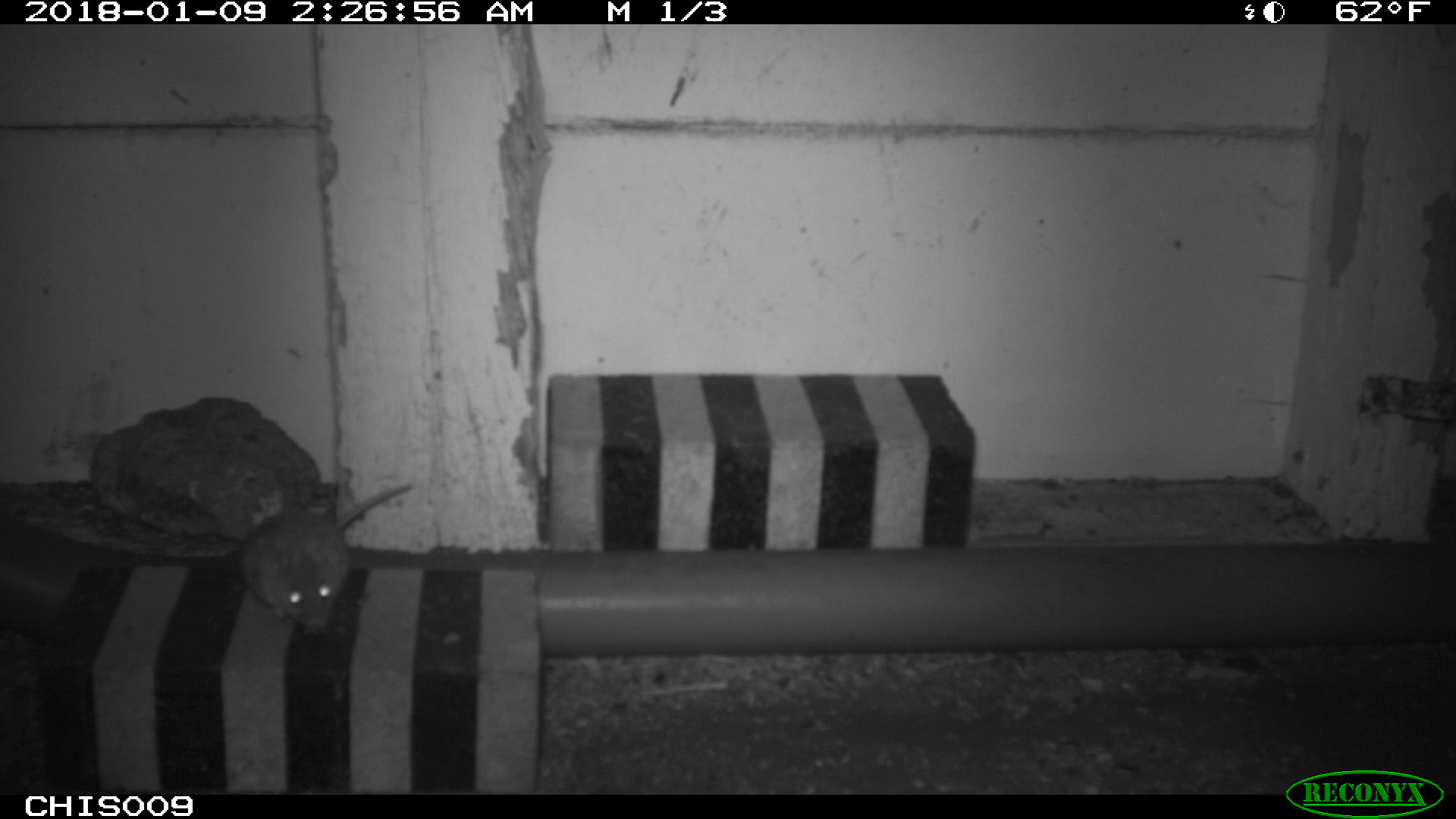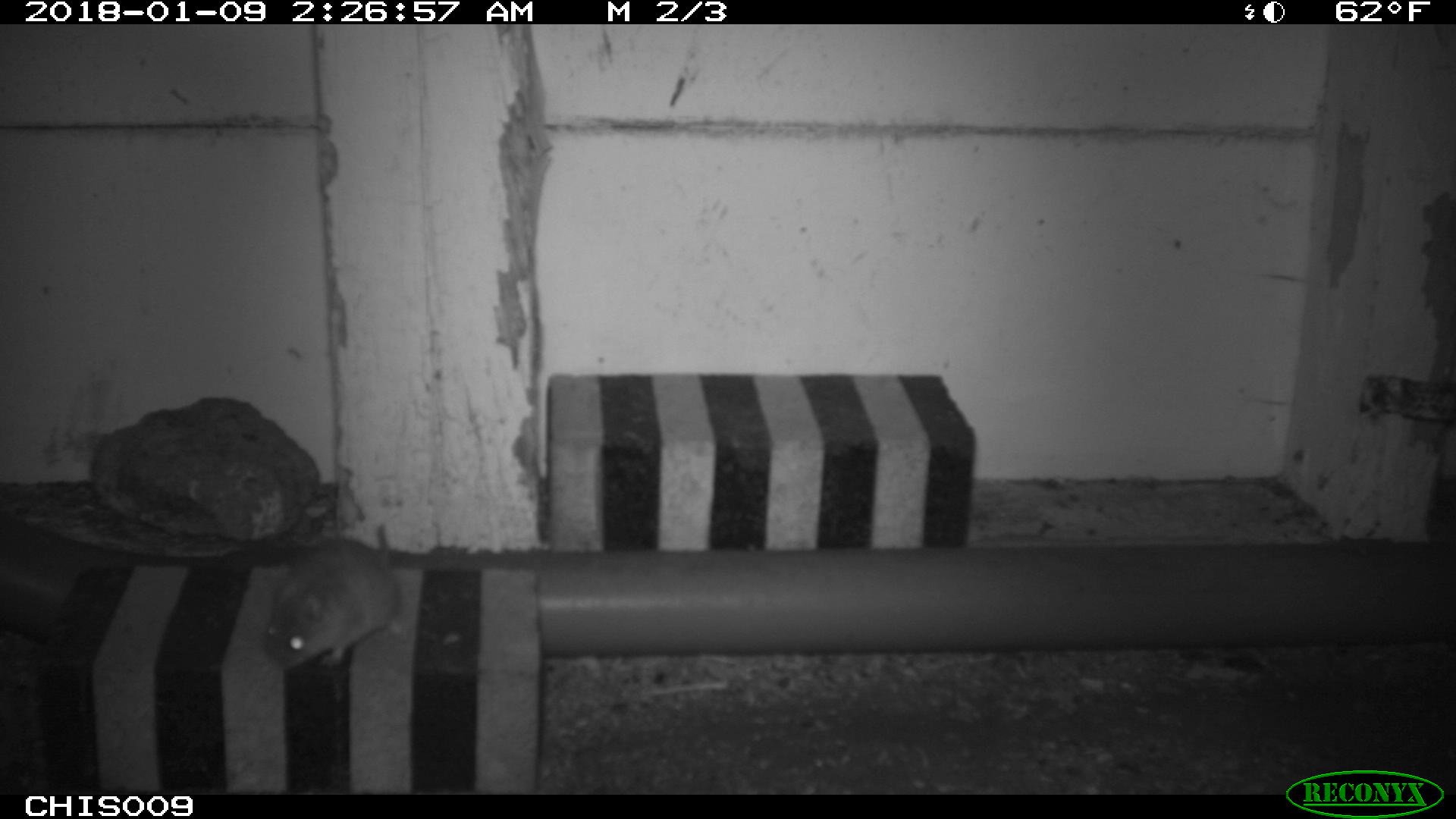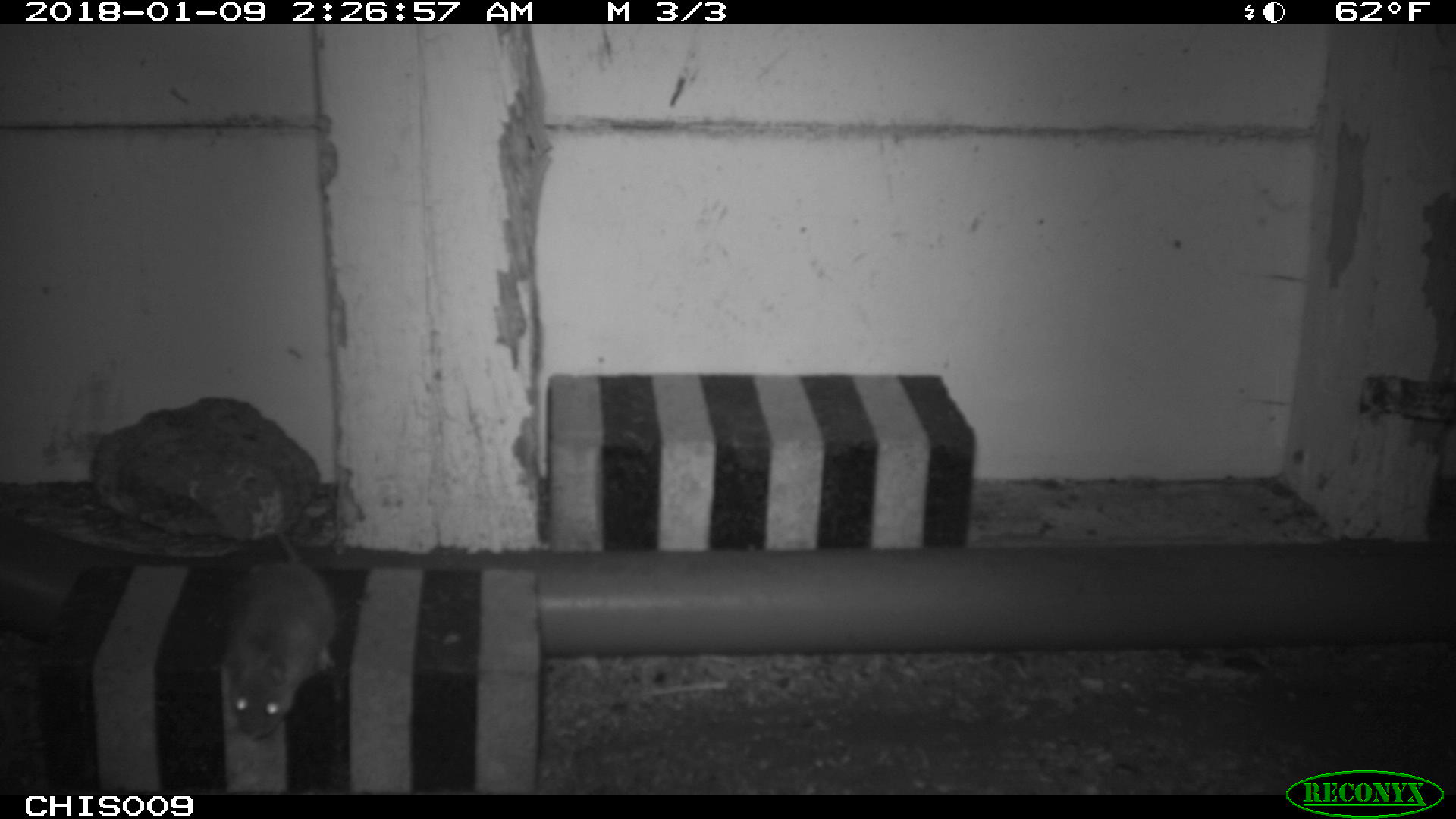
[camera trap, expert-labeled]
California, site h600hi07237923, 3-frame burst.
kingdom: Animalia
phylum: Chordata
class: Mammalia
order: Rodentia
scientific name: Rodentia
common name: rodent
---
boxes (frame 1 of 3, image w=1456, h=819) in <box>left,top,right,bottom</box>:
rodent: <box>240,484,416,629</box>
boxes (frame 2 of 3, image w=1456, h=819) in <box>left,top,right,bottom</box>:
rodent: <box>263,524,395,669</box>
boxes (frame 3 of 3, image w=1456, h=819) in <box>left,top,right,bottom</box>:
rodent: <box>225,497,335,739</box>